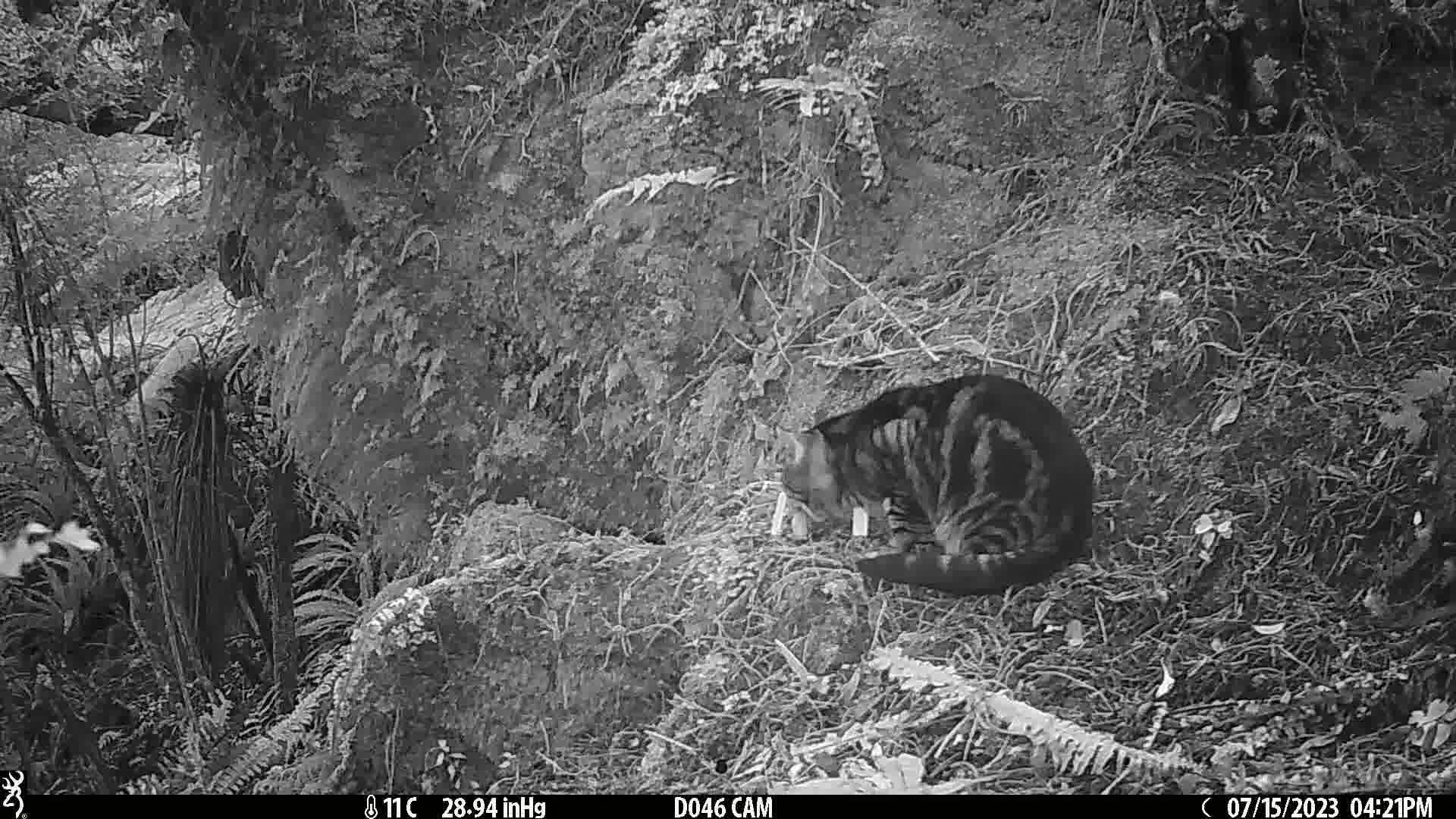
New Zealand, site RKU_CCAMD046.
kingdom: Animalia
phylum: Chordata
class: Mammalia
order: Carnivora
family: Felidae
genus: Felis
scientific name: Felis catus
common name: domestic cat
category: cat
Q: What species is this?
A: Cat (domestic cat) (Felis catus).